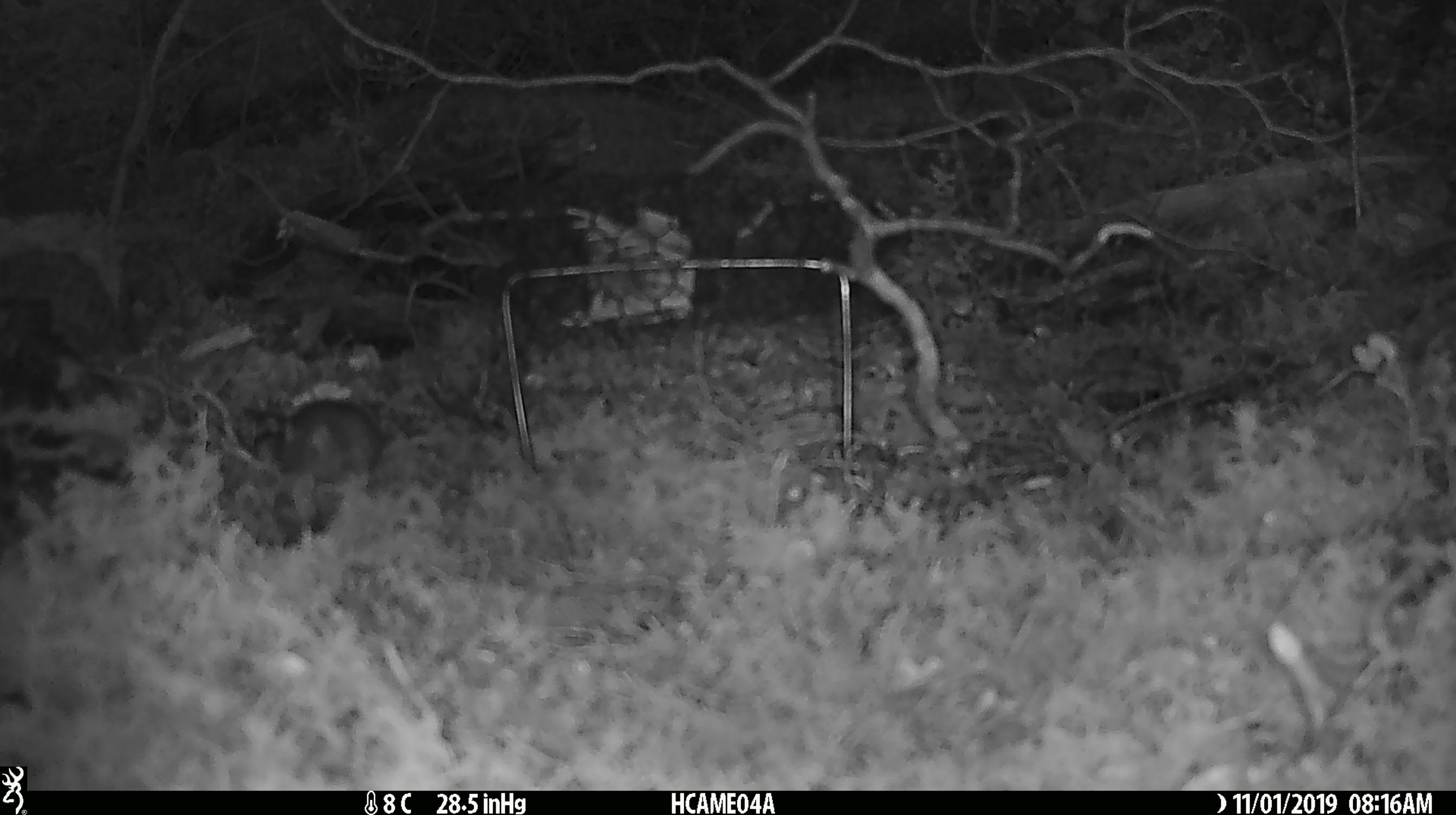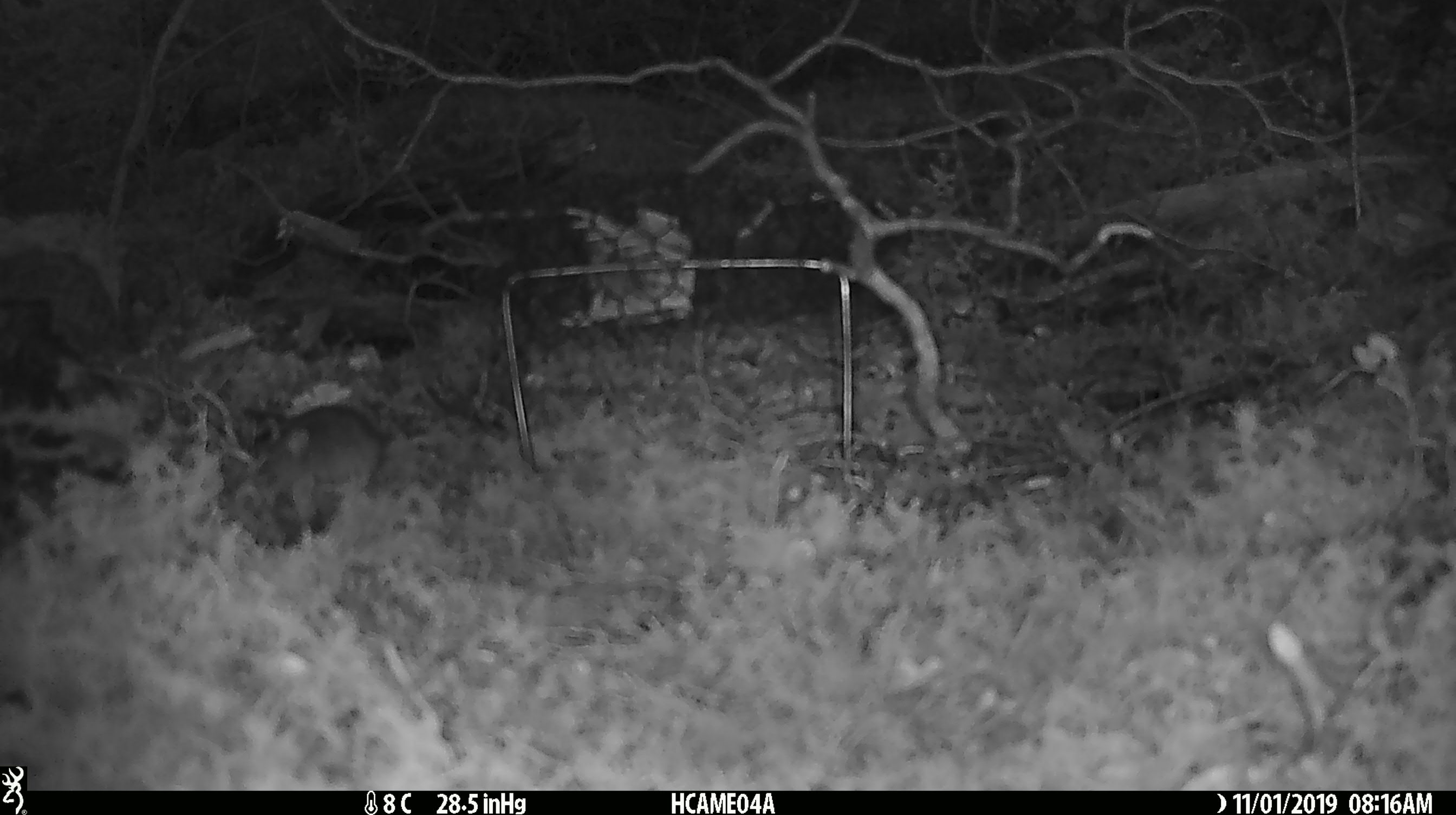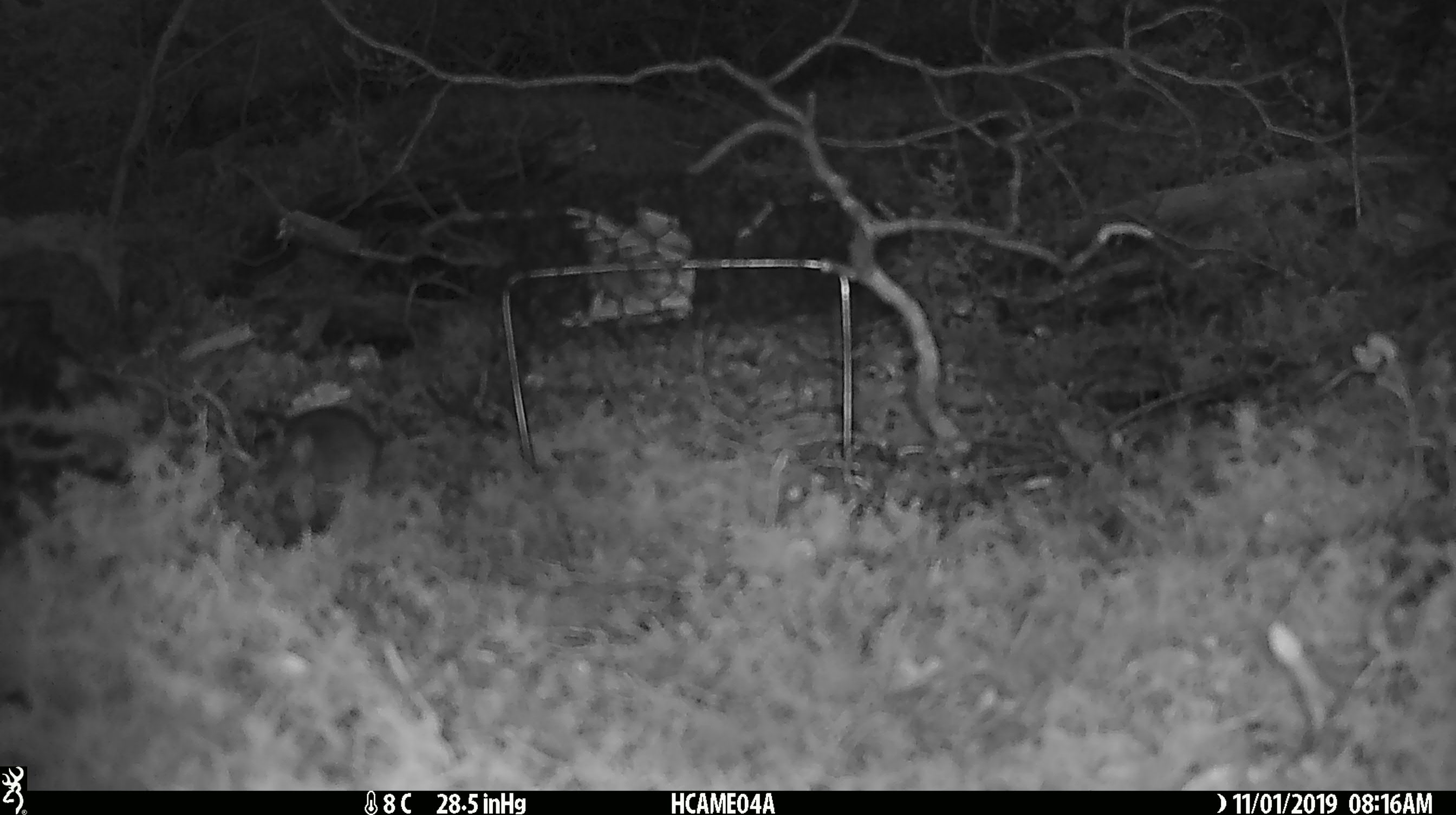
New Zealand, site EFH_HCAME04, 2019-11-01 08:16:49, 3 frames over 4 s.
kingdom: Animalia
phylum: Chordata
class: Mammalia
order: Rodentia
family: Muridae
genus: Mus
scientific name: Mus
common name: mouse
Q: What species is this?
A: Mouse (Mus).